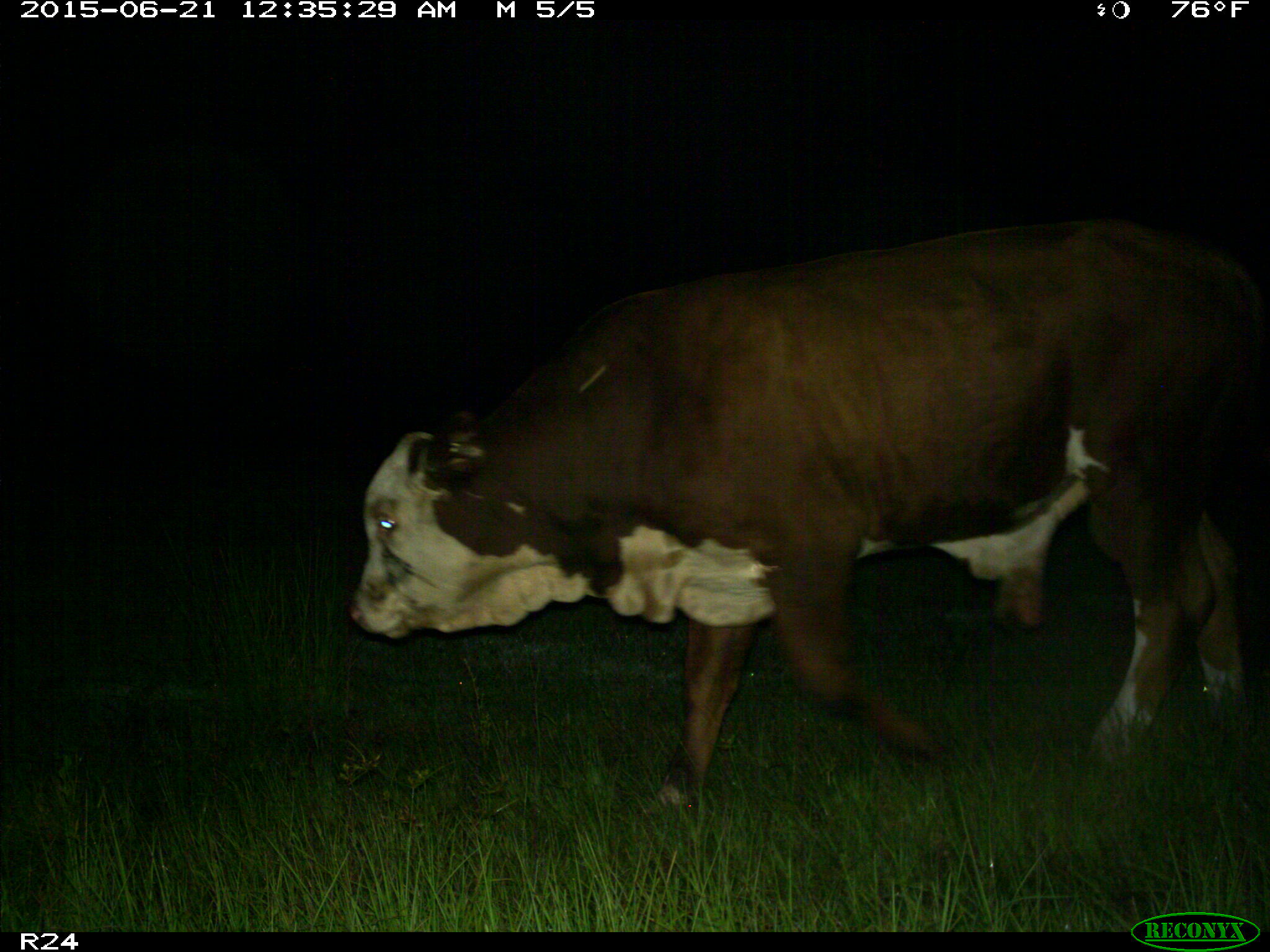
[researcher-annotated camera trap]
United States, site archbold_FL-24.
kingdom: Animalia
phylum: Chordata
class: Mammalia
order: Artiodactyla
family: Bovidae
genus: Bos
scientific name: Bos taurus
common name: domestic cow